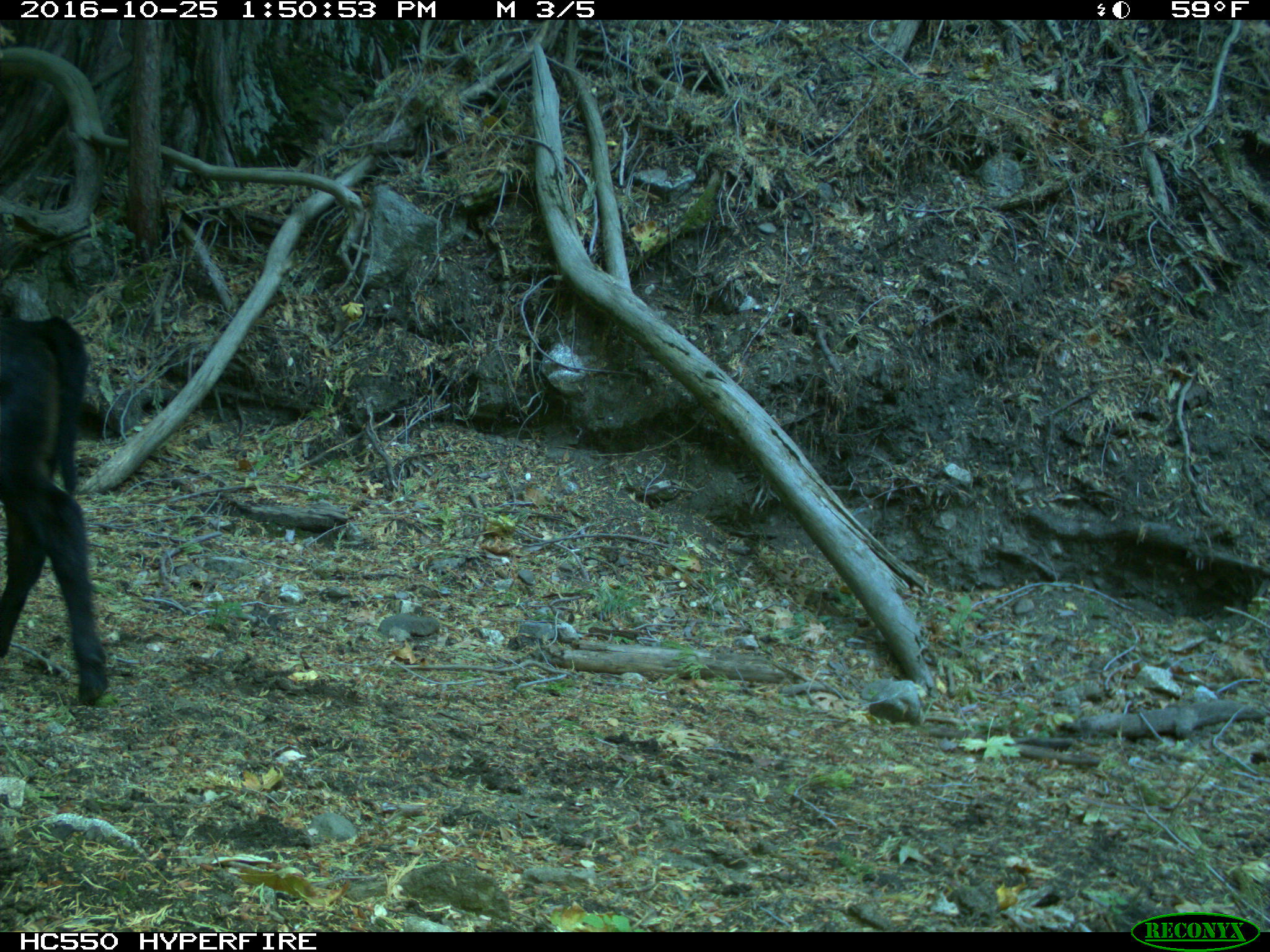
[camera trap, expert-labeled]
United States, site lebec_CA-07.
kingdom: Animalia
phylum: Chordata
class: Mammalia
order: Artiodactyla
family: Bovidae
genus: Bos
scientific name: Bos taurus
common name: domestic cow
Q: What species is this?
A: Bos taurus (domestic cow).